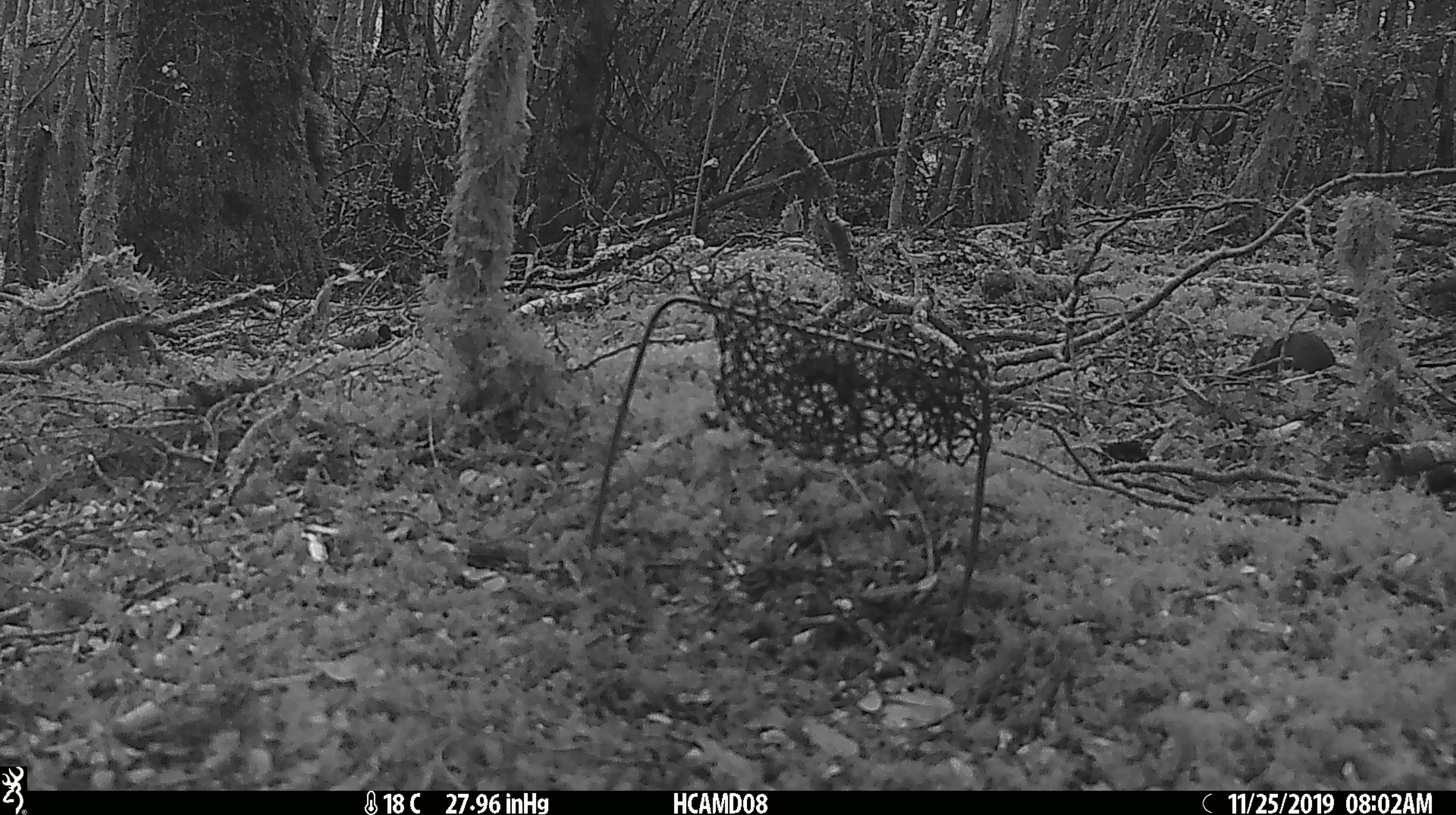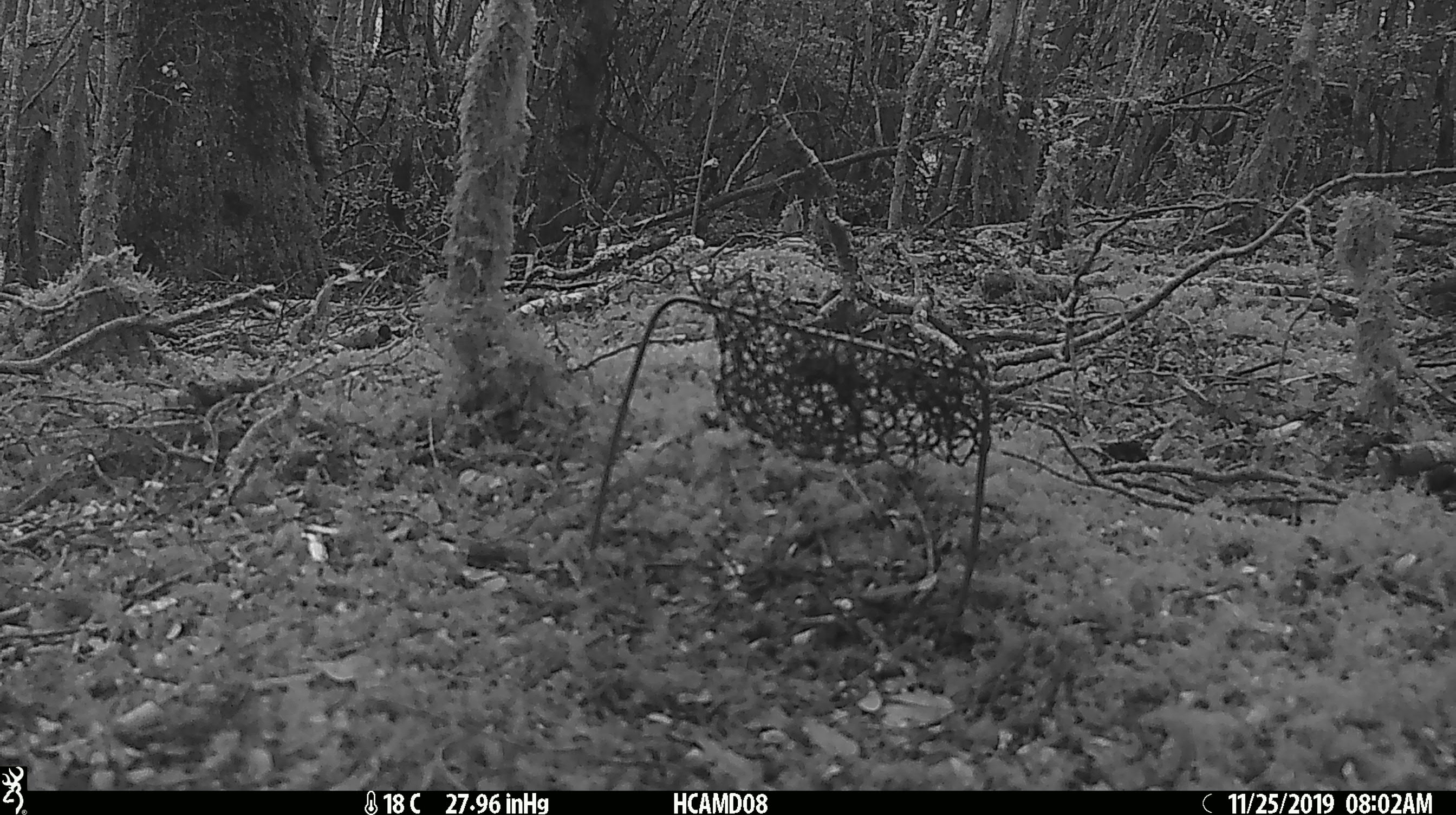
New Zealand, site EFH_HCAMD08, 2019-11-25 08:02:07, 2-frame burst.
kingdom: Animalia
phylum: Chordata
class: Mammalia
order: Rodentia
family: Muridae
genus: Mus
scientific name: Mus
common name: mouse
Mouse (Mus).